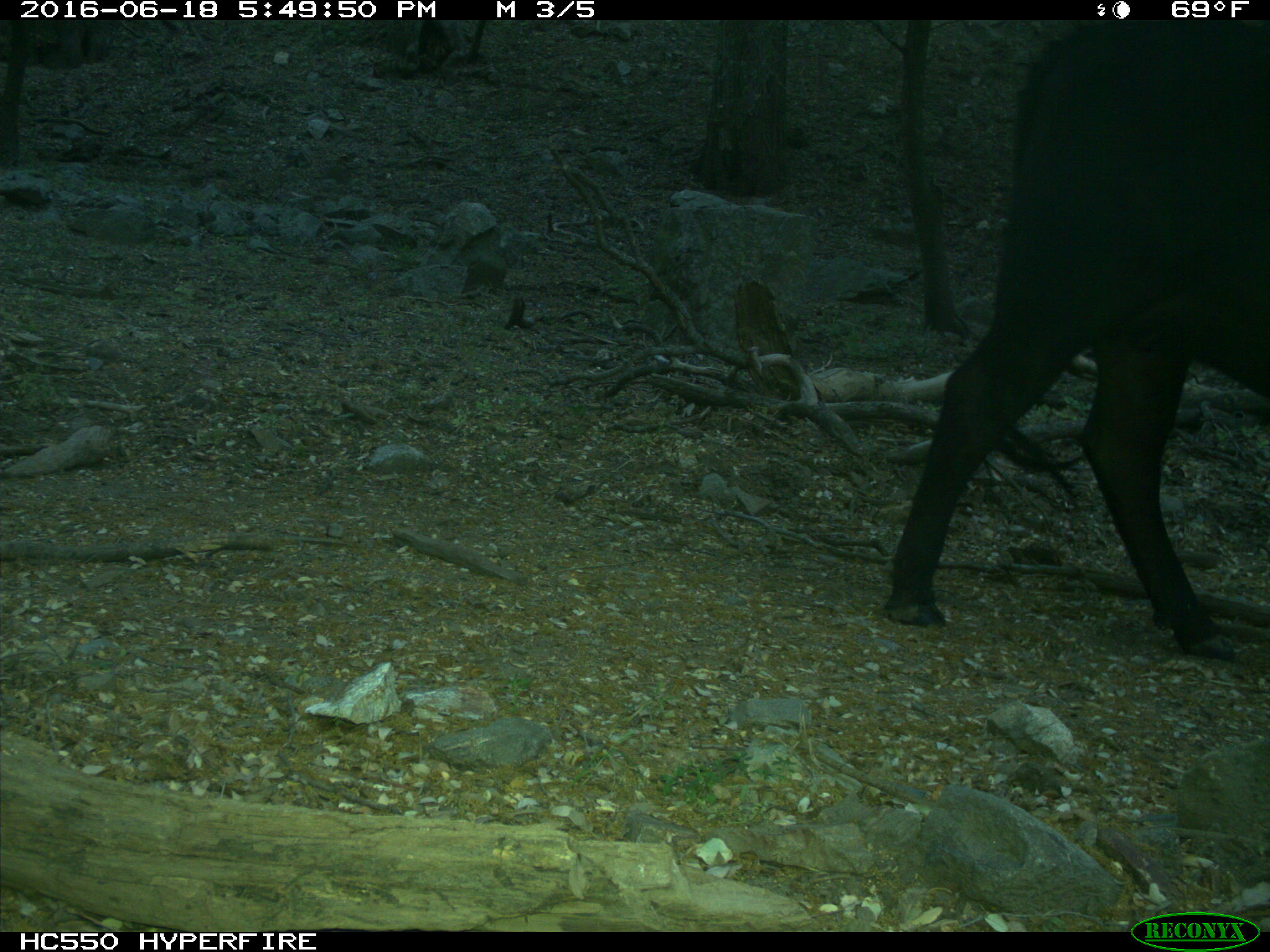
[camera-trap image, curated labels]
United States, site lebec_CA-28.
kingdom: Animalia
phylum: Chordata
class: Mammalia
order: Artiodactyla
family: Bovidae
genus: Bos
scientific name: Bos taurus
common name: domestic cow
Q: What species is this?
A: Bos taurus (domestic cow).